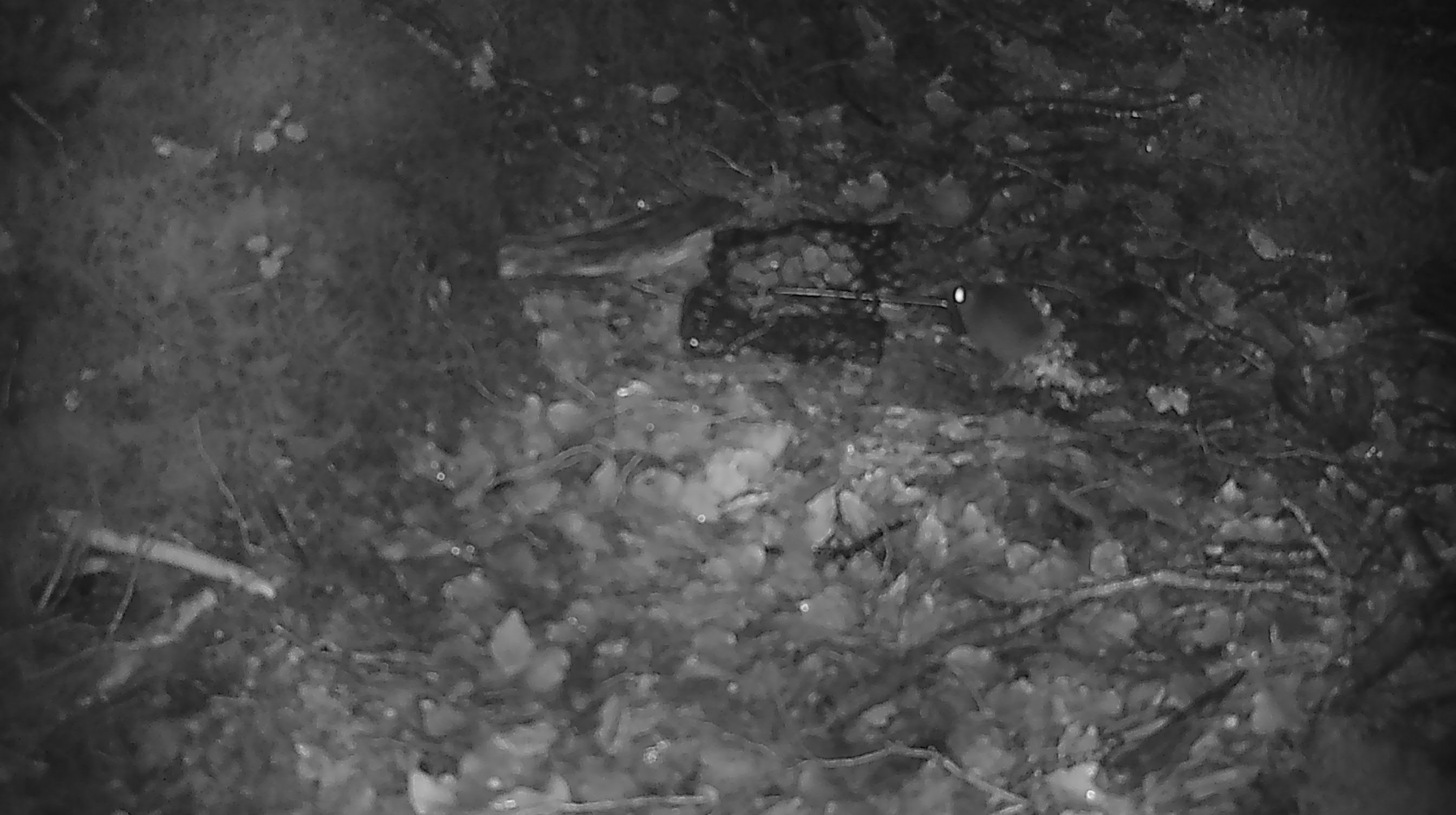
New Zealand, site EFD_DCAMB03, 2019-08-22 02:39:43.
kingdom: Animalia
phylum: Chordata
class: Mammalia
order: Rodentia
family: Muridae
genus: Mus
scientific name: Mus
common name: mouse